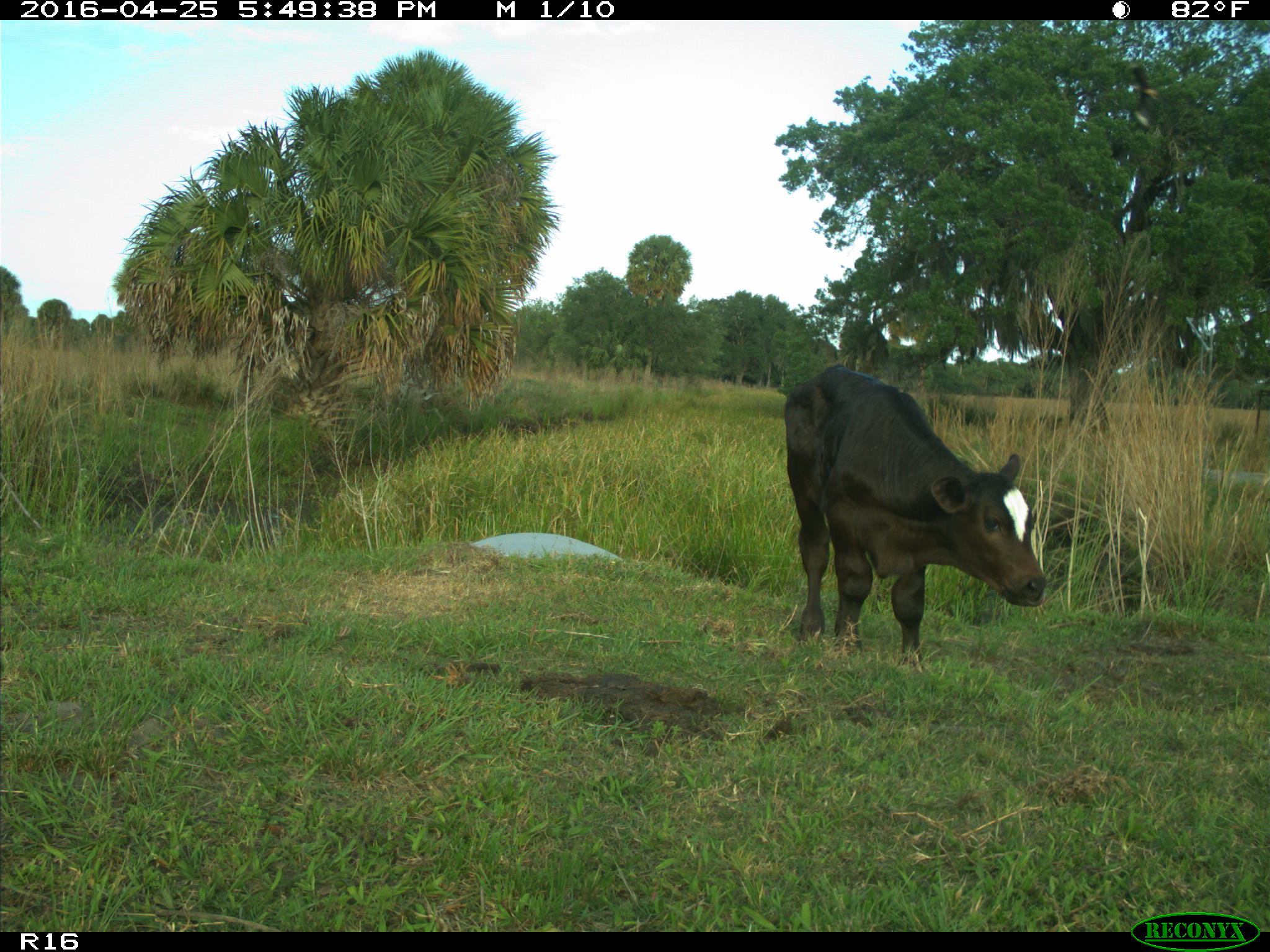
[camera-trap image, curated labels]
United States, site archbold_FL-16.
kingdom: Animalia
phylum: Chordata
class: Mammalia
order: Artiodactyla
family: Bovidae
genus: Bos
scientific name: Bos taurus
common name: domestic cow